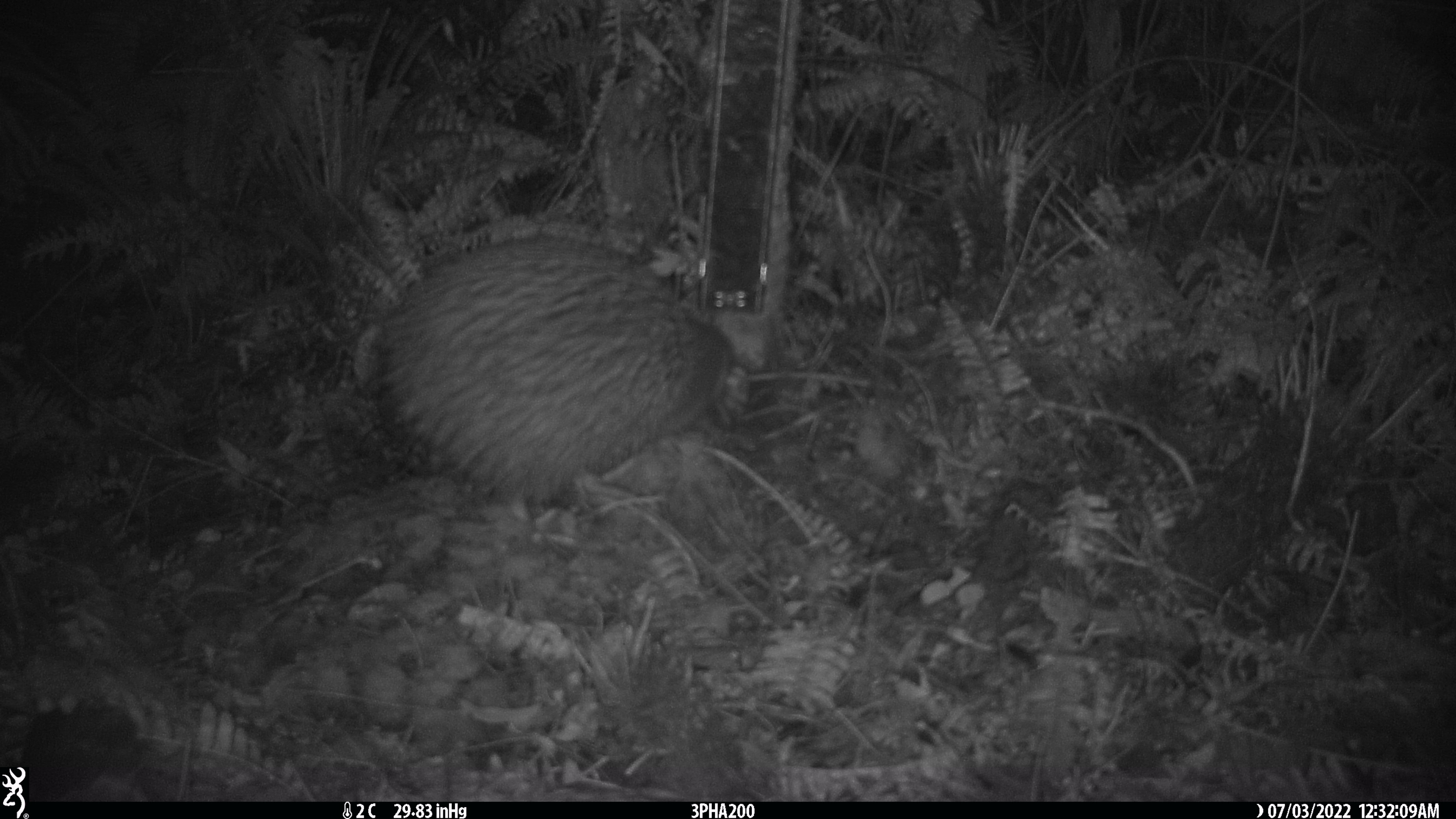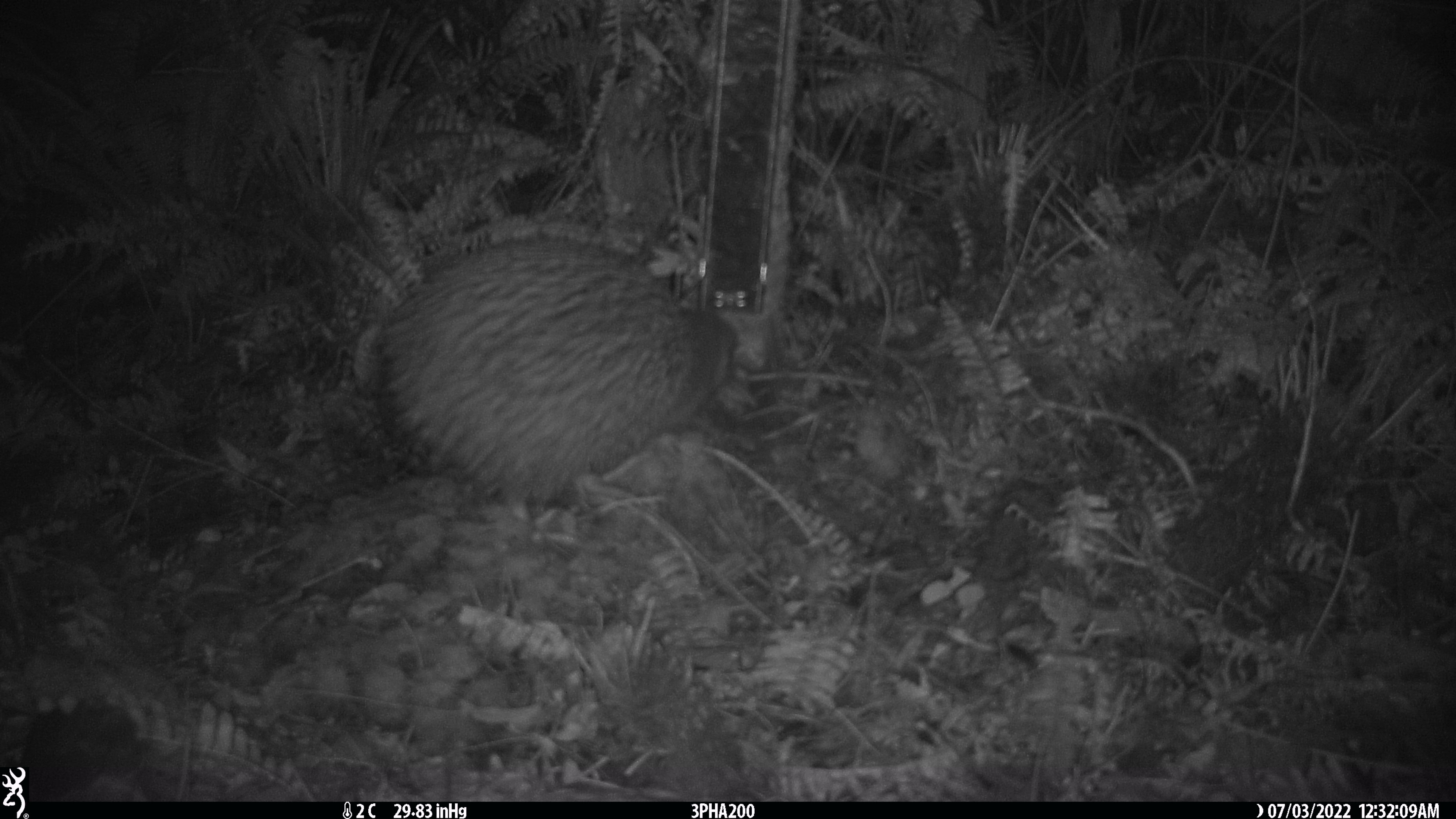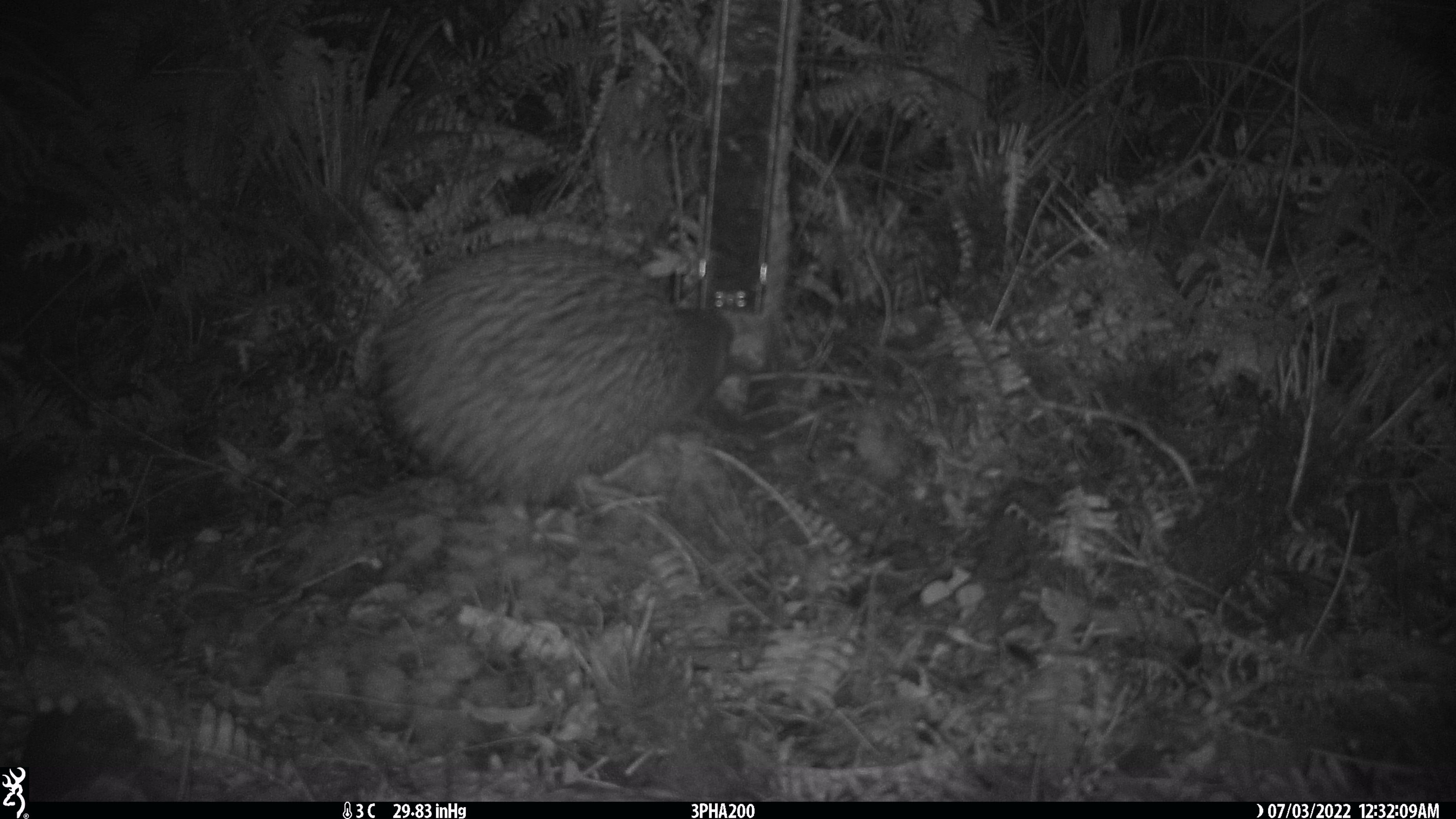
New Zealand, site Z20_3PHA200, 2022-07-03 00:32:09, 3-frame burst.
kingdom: Animalia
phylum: Chordata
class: Aves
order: Apterygiformes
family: Apterygidae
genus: Apteryx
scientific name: Apteryx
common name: kiwi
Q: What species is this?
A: Kiwi (Apteryx).